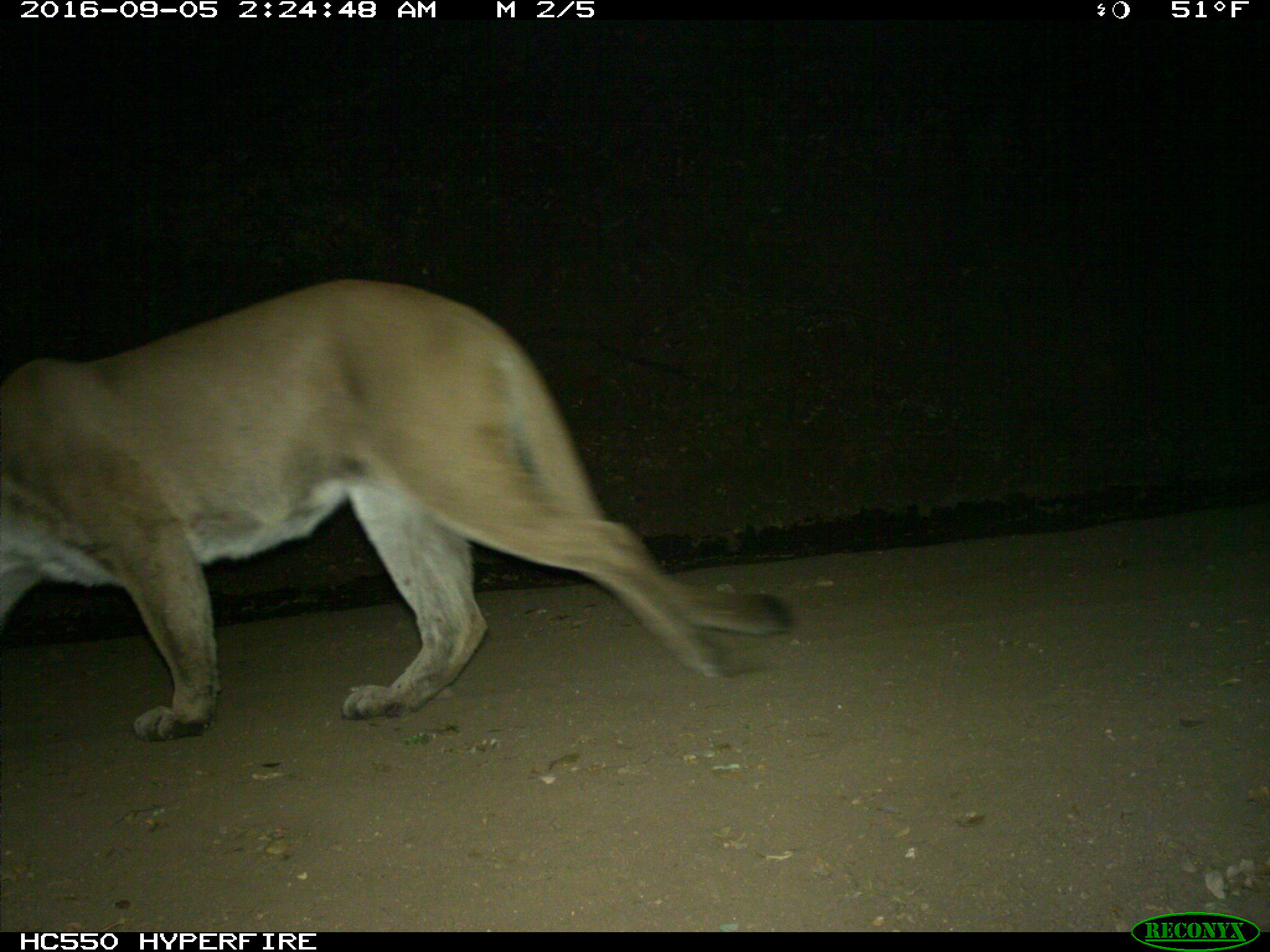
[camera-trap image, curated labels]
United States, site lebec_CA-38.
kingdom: Animalia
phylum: Chordata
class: Mammalia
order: Carnivora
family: Felidae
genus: Puma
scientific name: Puma concolor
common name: mountain lion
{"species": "Puma concolor (mountain lion)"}